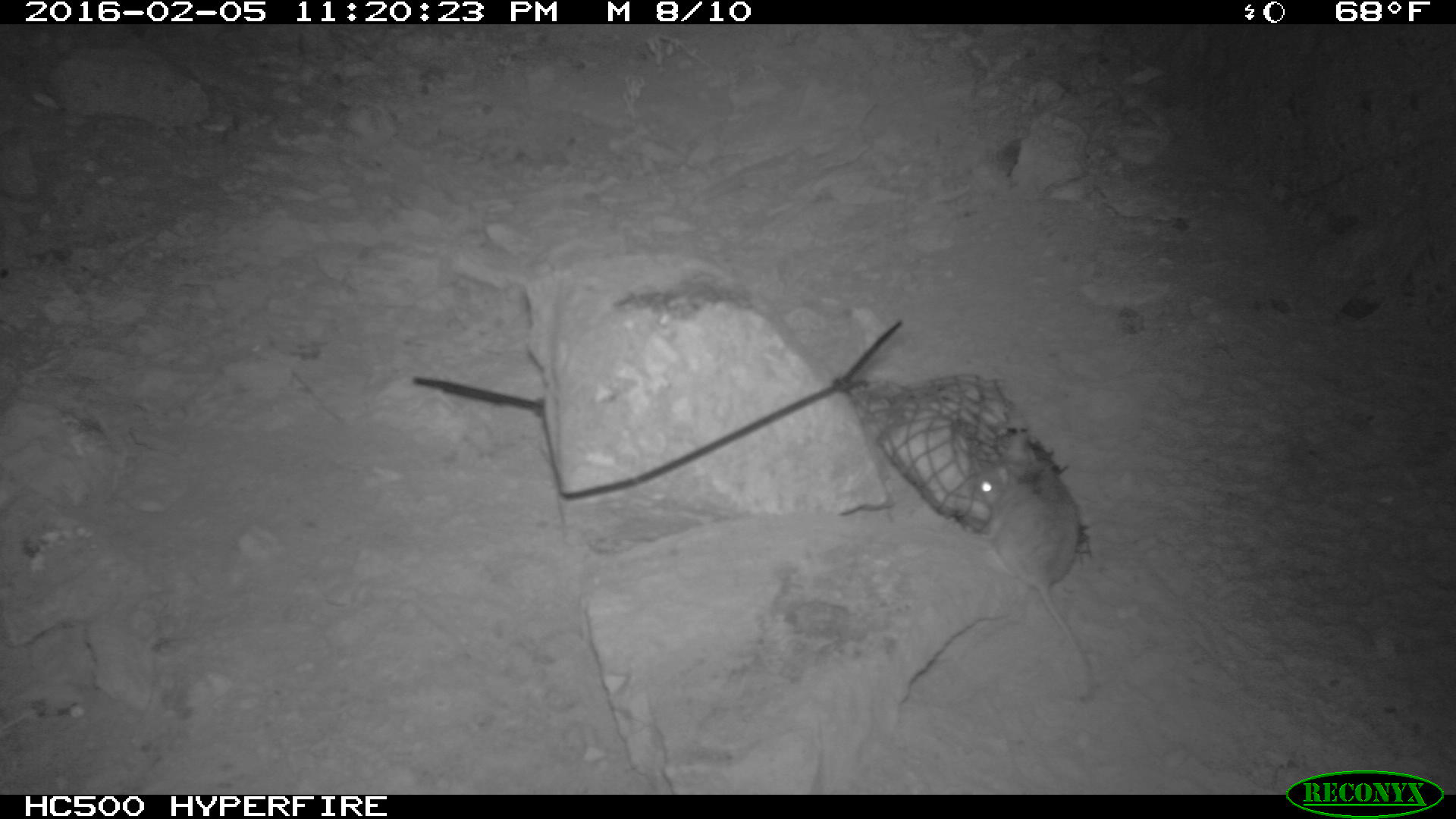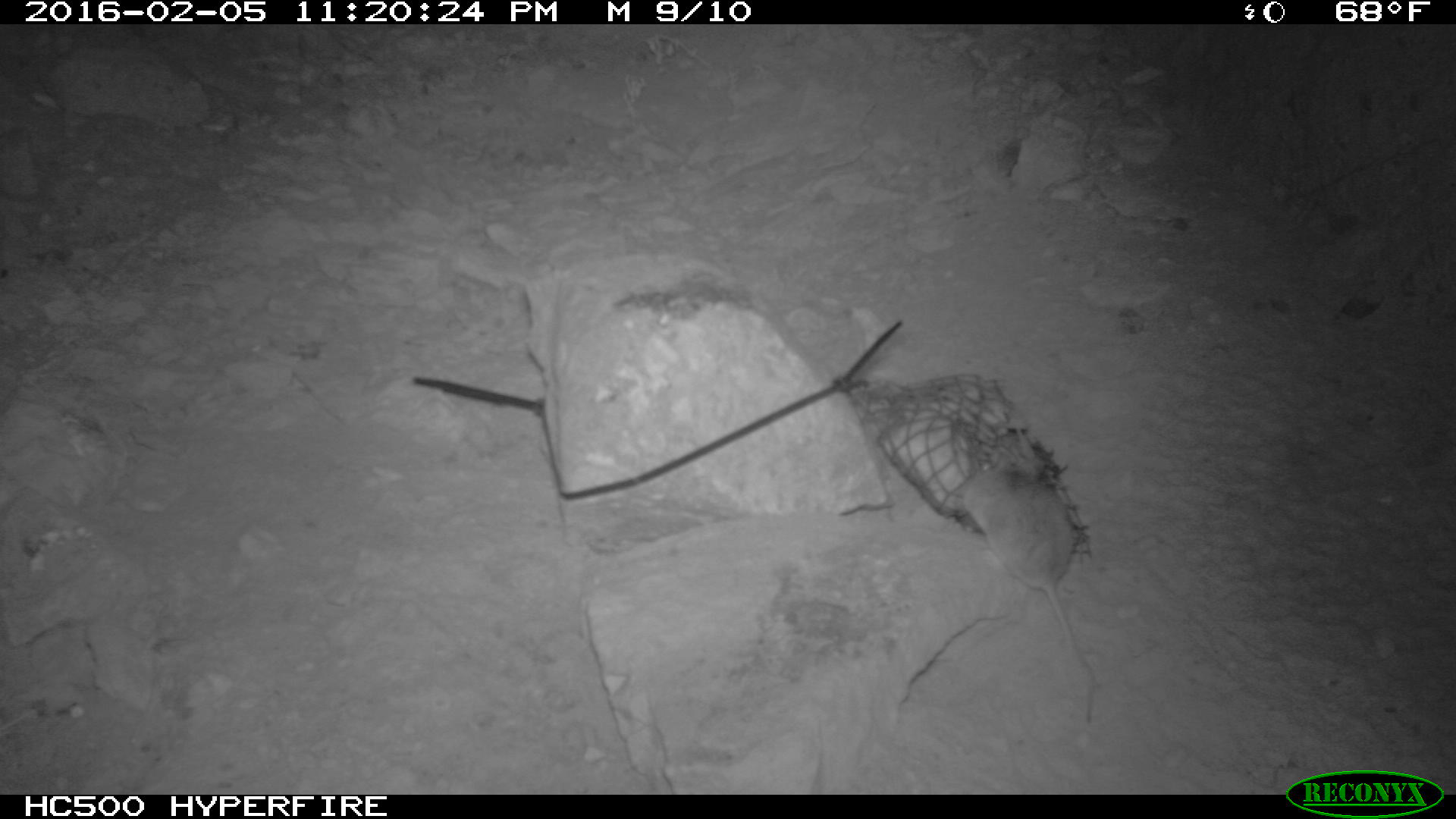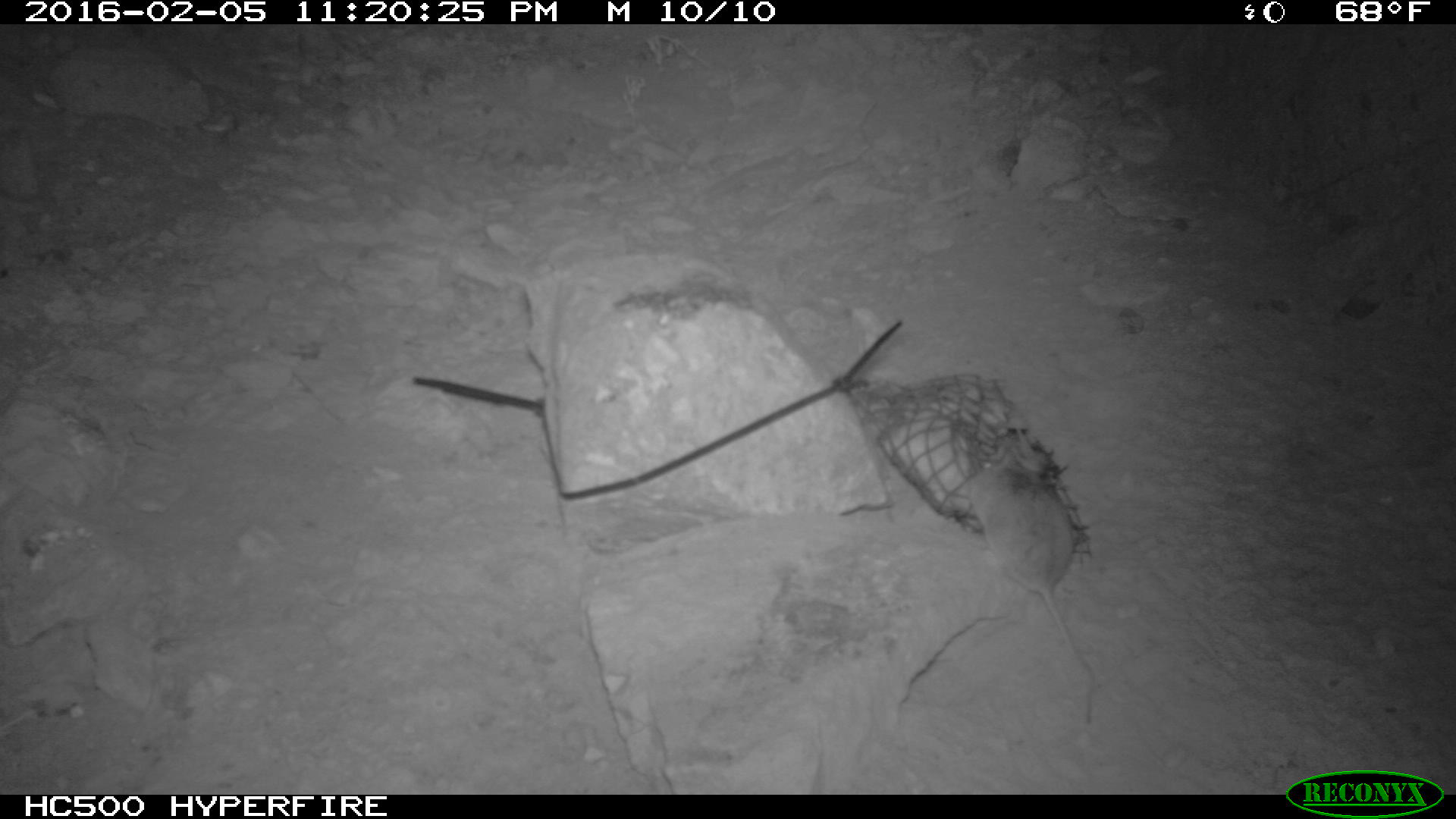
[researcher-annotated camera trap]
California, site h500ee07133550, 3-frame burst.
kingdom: Animalia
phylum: Chordata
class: Mammalia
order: Rodentia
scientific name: Rodentia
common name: rodent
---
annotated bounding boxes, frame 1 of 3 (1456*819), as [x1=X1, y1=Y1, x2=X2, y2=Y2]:
rodent: [x1=972, y1=433, x2=1096, y2=702]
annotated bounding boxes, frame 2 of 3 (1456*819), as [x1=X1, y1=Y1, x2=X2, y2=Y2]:
rodent: [x1=943, y1=457, x2=1098, y2=724]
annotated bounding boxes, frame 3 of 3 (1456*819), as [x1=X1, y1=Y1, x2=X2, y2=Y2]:
rodent: [x1=968, y1=443, x2=1094, y2=722]